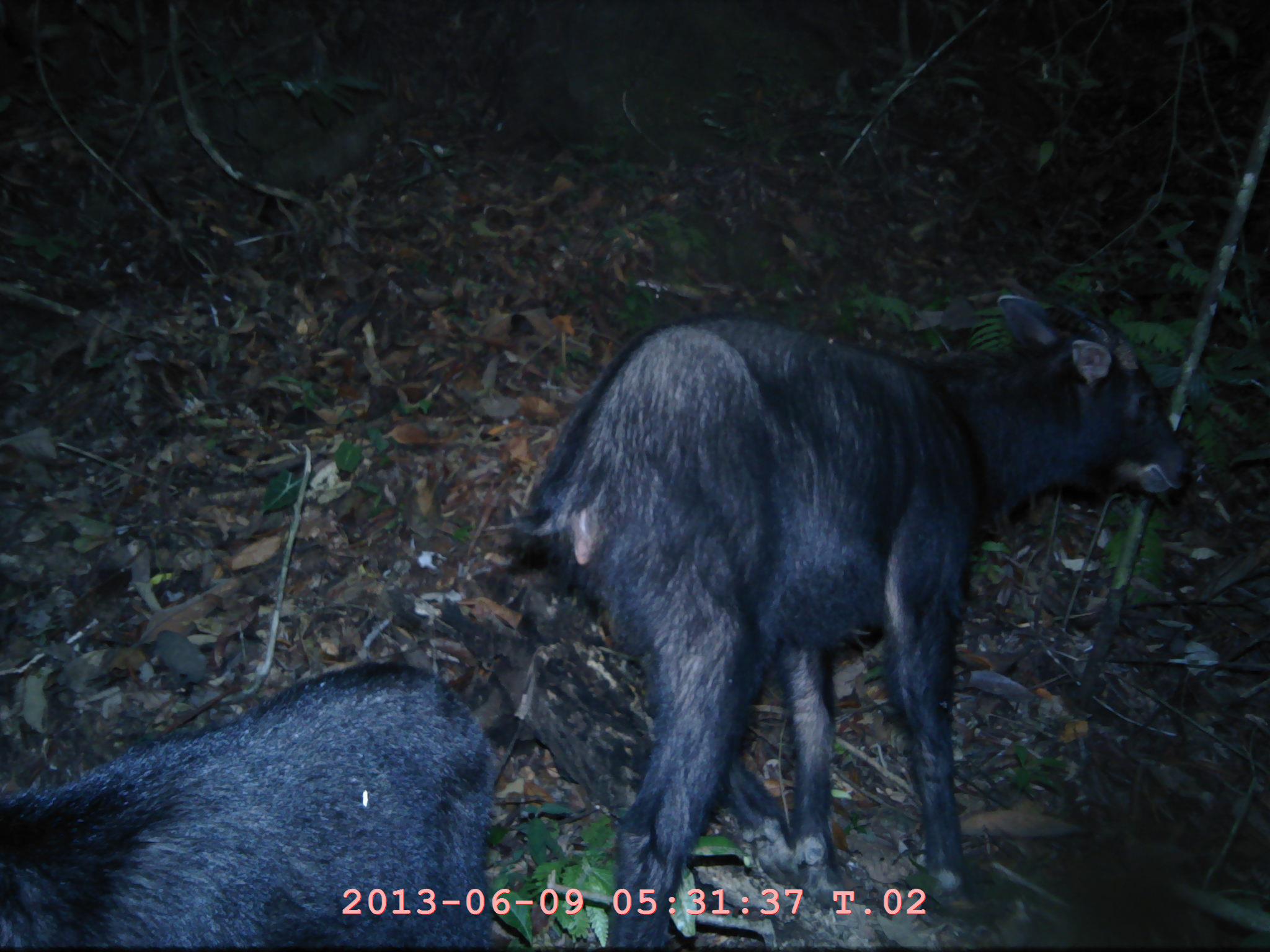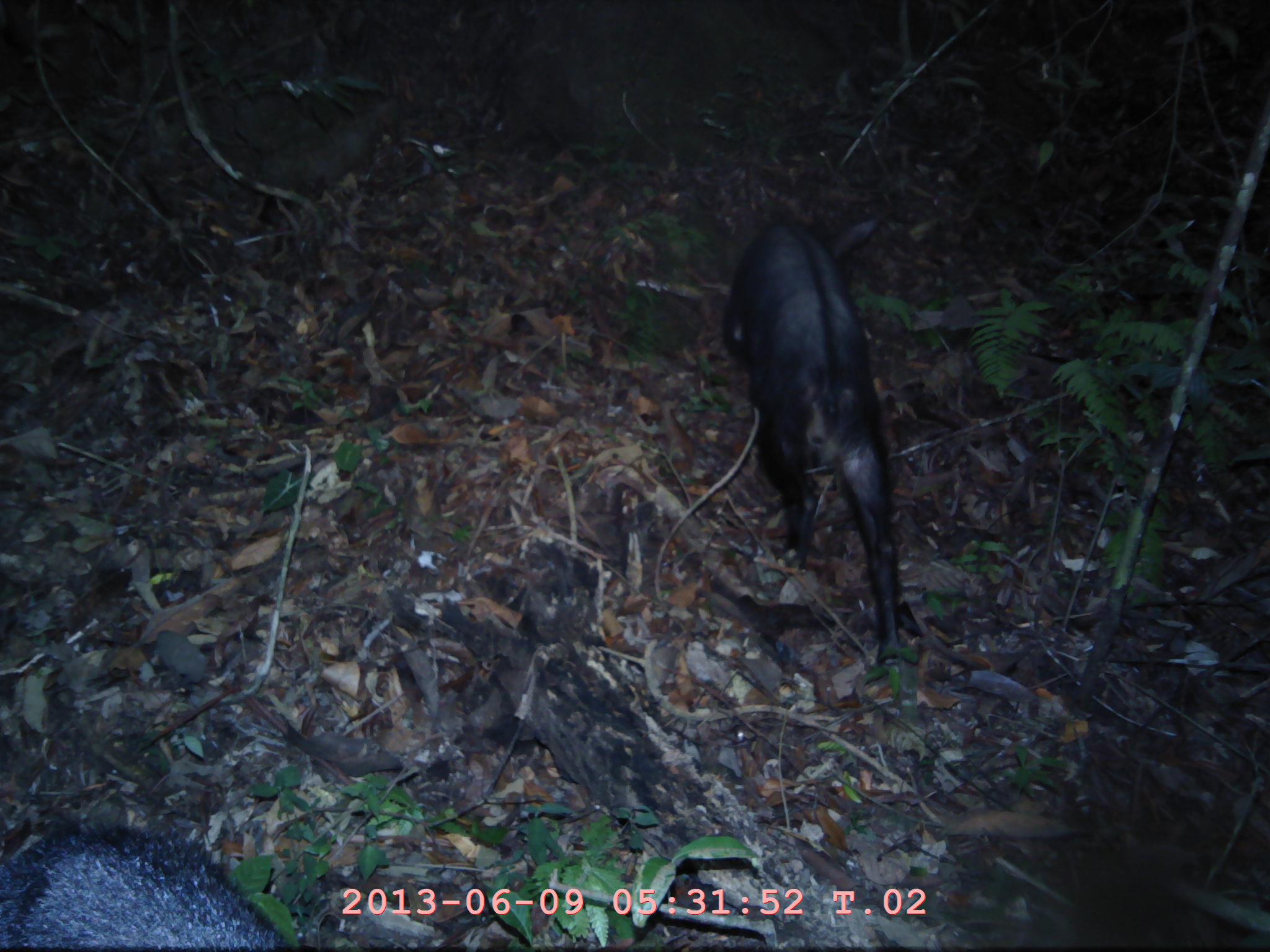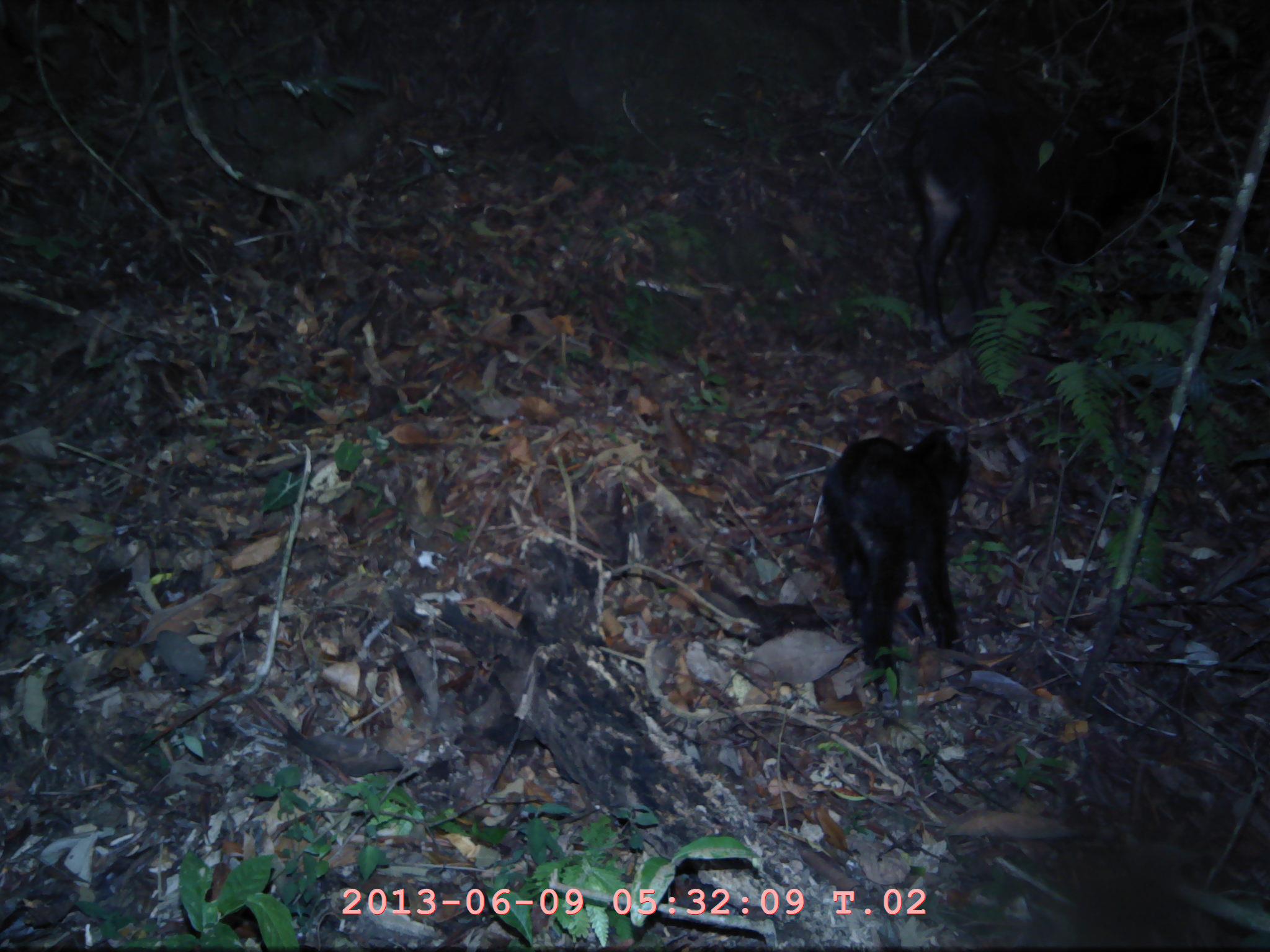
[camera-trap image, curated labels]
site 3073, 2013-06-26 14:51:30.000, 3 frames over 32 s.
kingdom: Animalia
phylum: Chordata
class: Mammalia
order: Artiodactyla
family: Bovidae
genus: Capricornis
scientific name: Capricornis sumatraensis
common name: southern serow